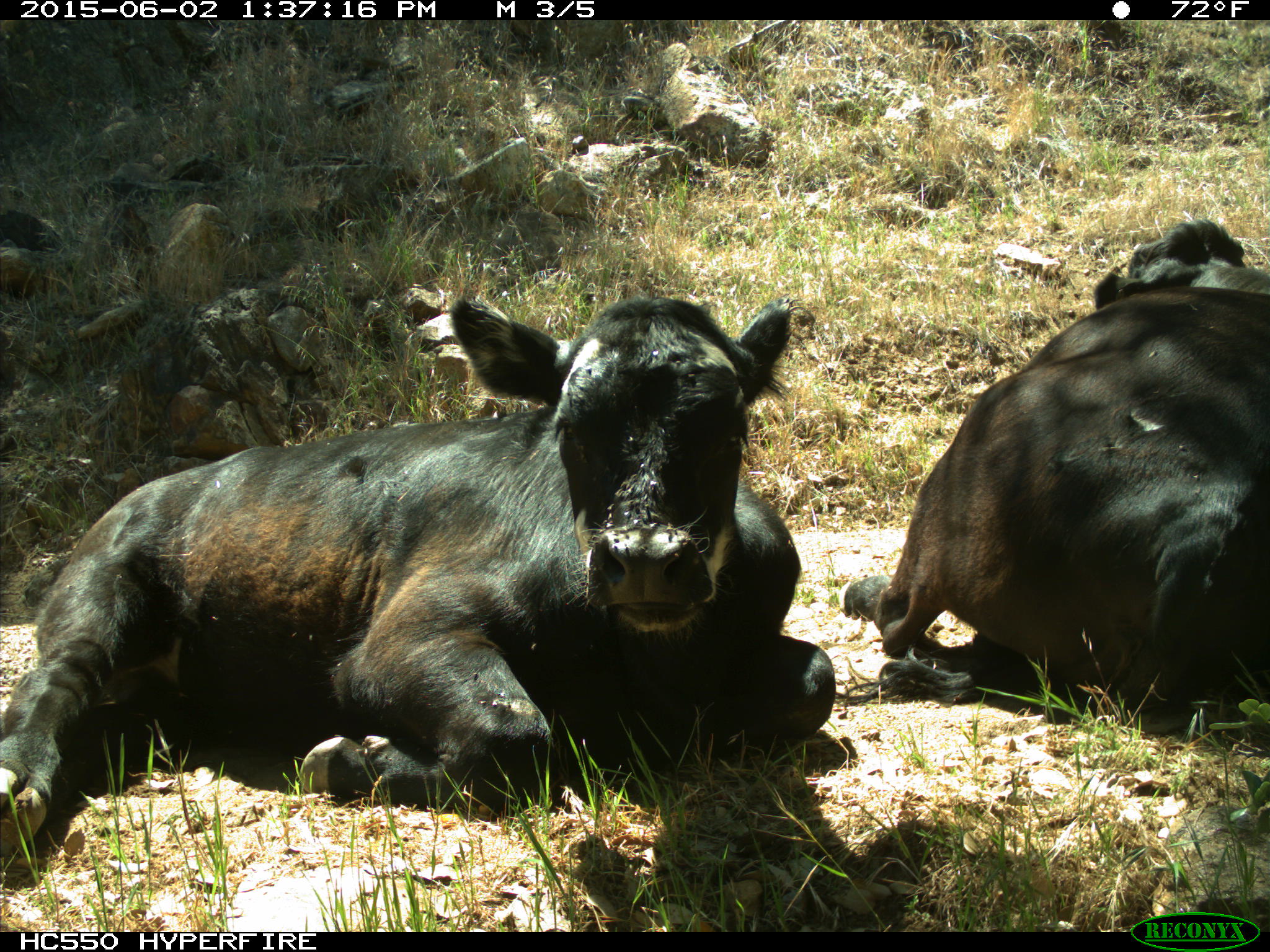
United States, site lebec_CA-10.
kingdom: Animalia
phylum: Chordata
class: Mammalia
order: Artiodactyla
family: Bovidae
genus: Bos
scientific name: Bos taurus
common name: domestic cow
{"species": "Bos taurus (domestic cow)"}